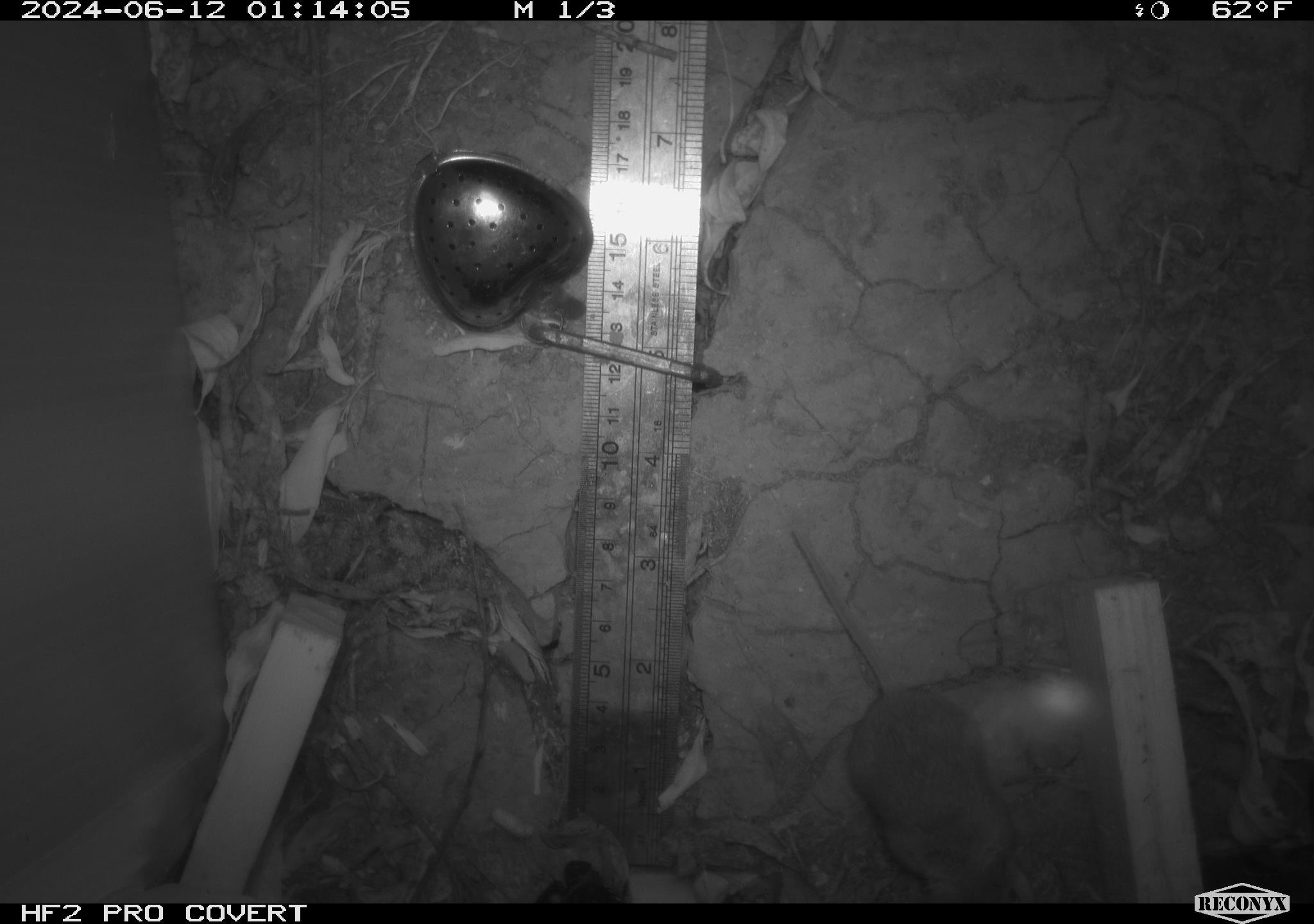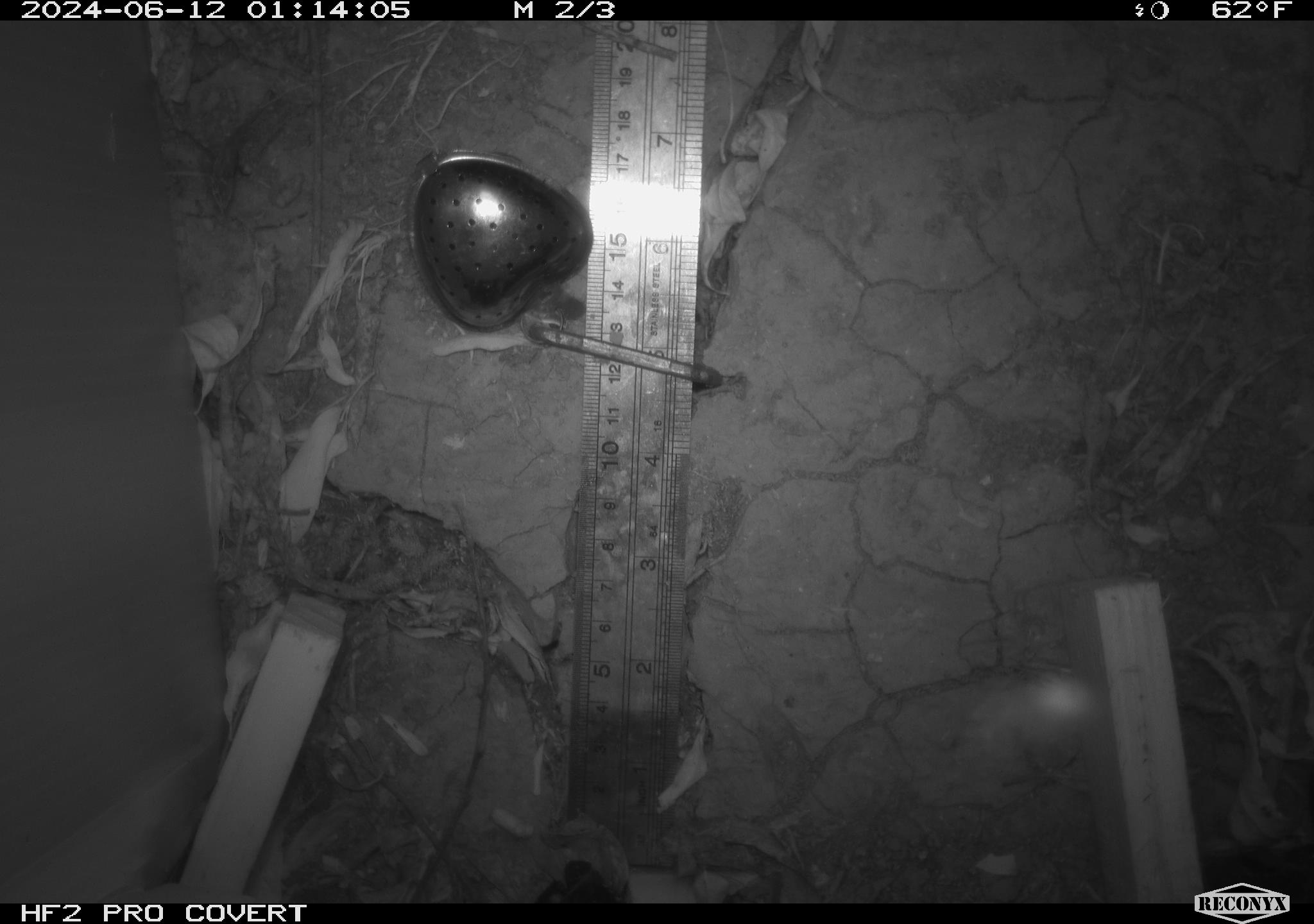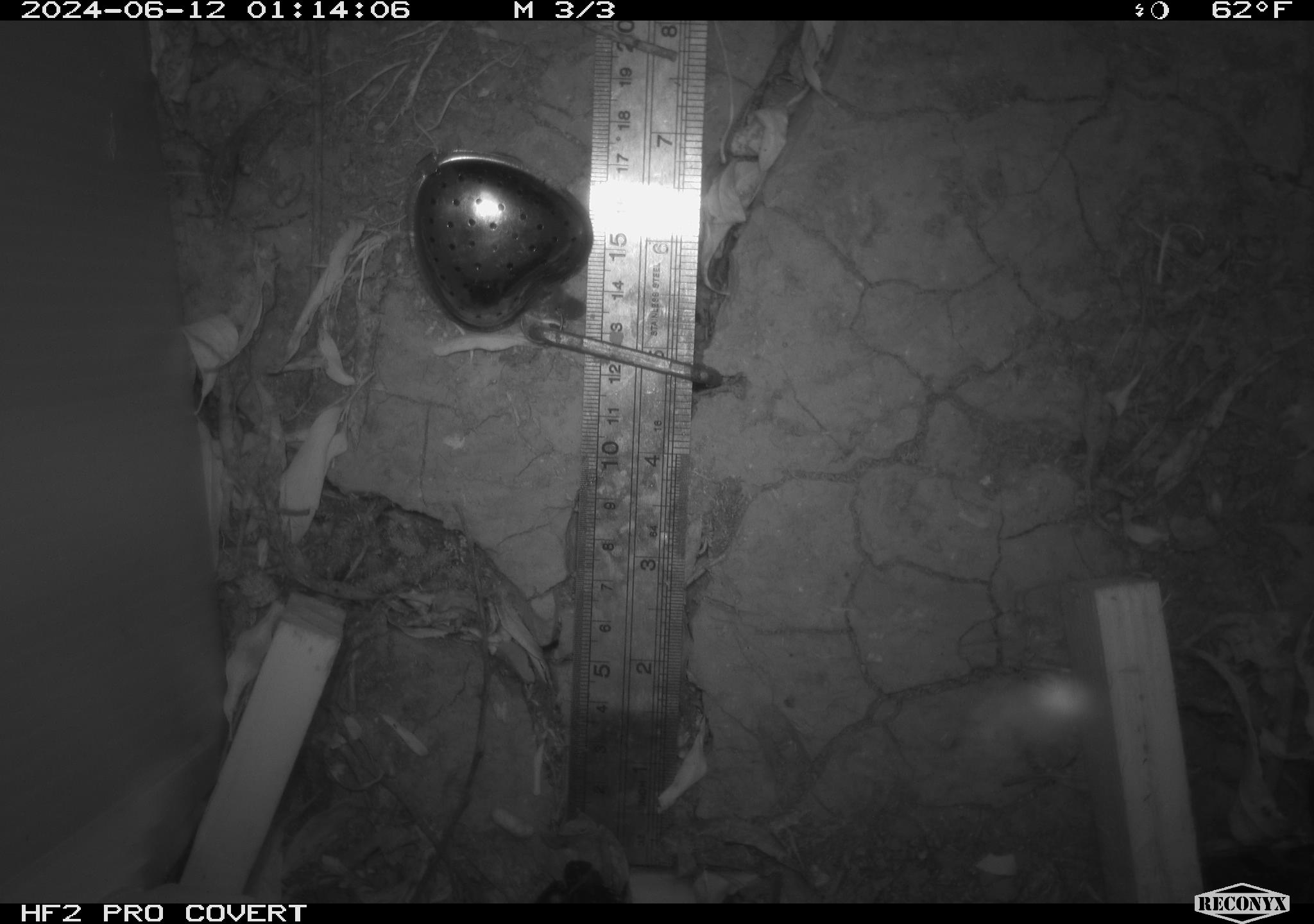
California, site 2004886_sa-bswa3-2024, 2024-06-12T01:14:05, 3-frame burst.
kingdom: Animalia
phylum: Chordata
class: Mammalia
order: Rodentia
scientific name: Rodentia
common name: mouse species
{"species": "mouse species (Rodentia)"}